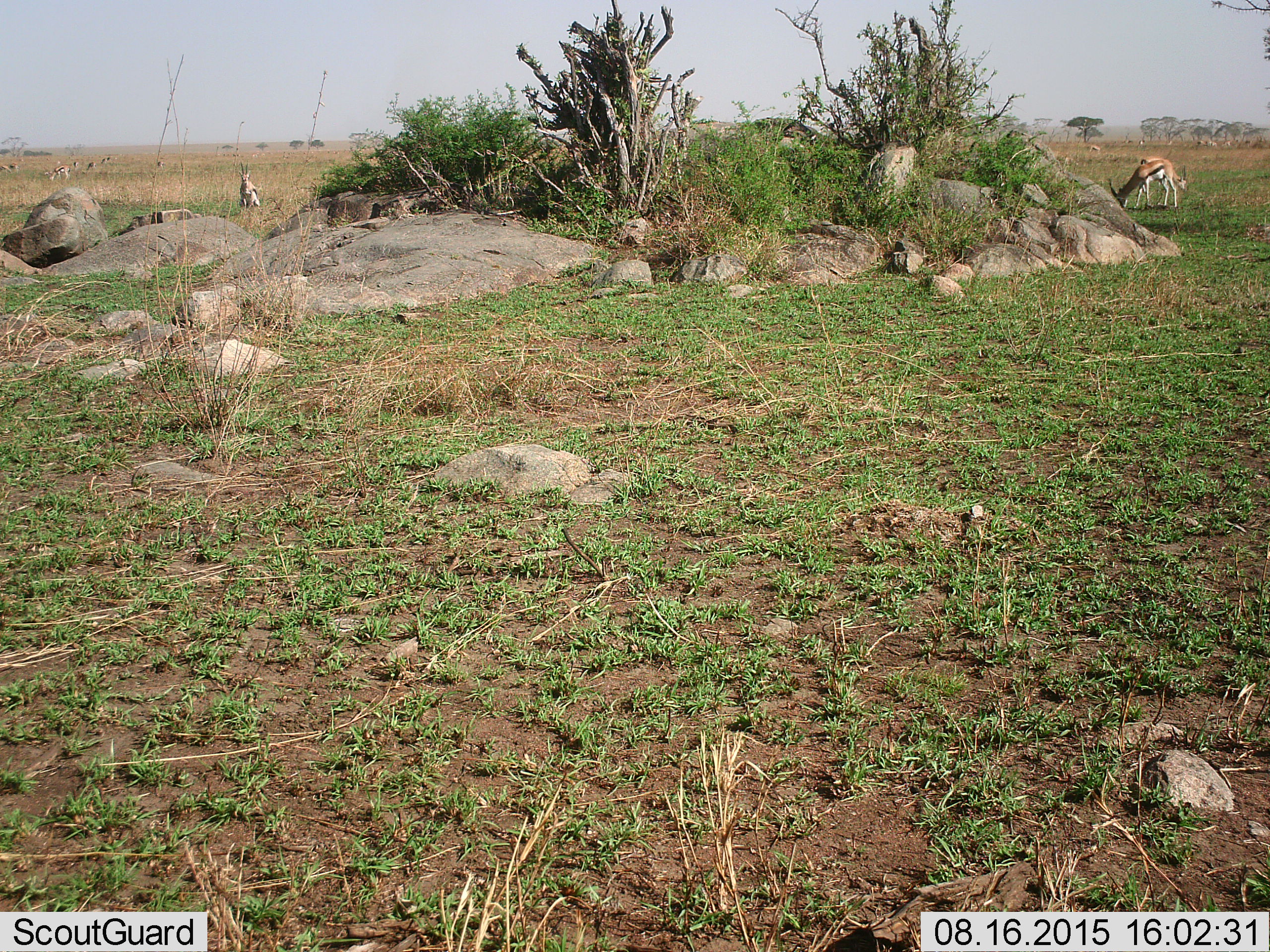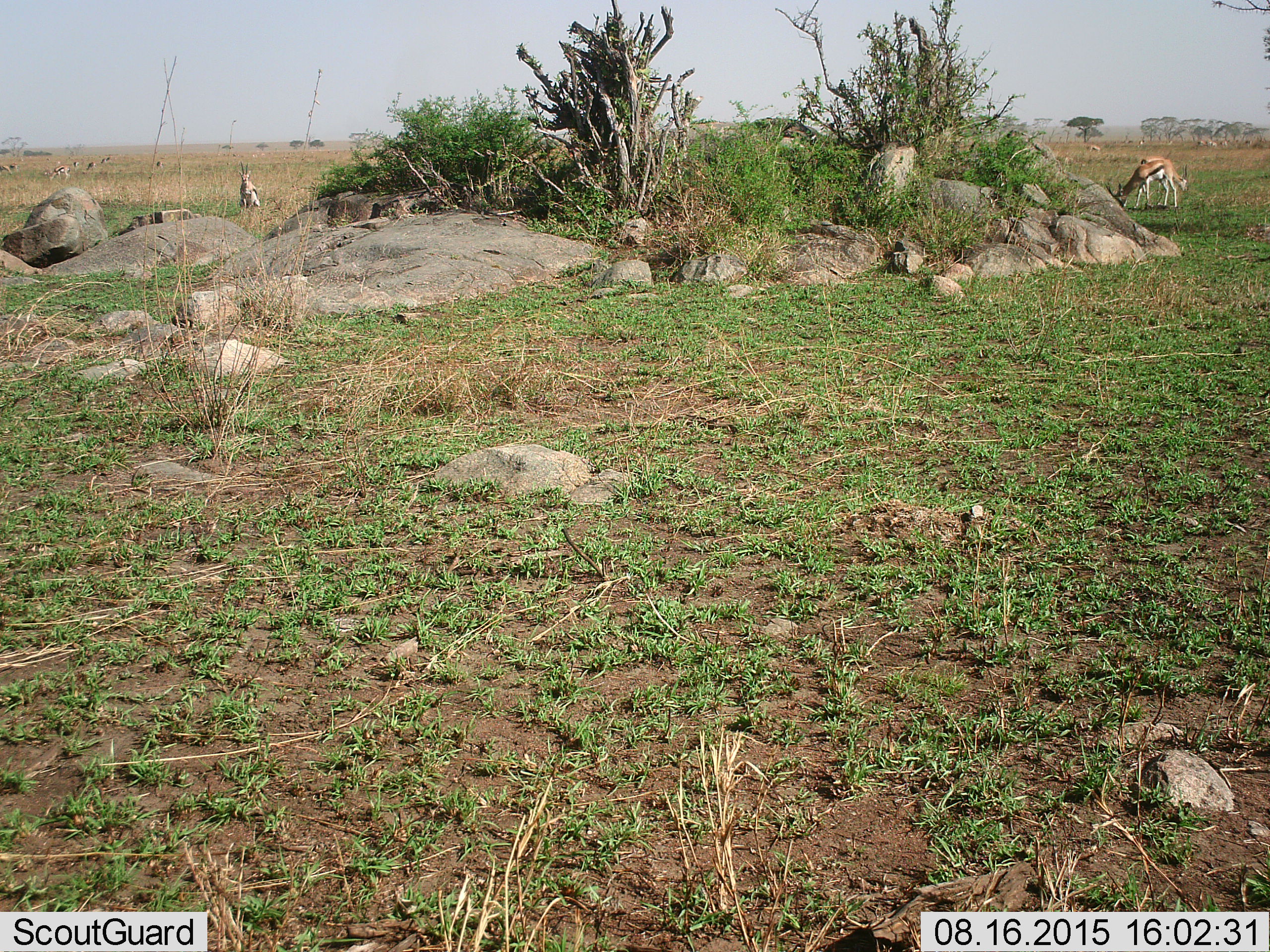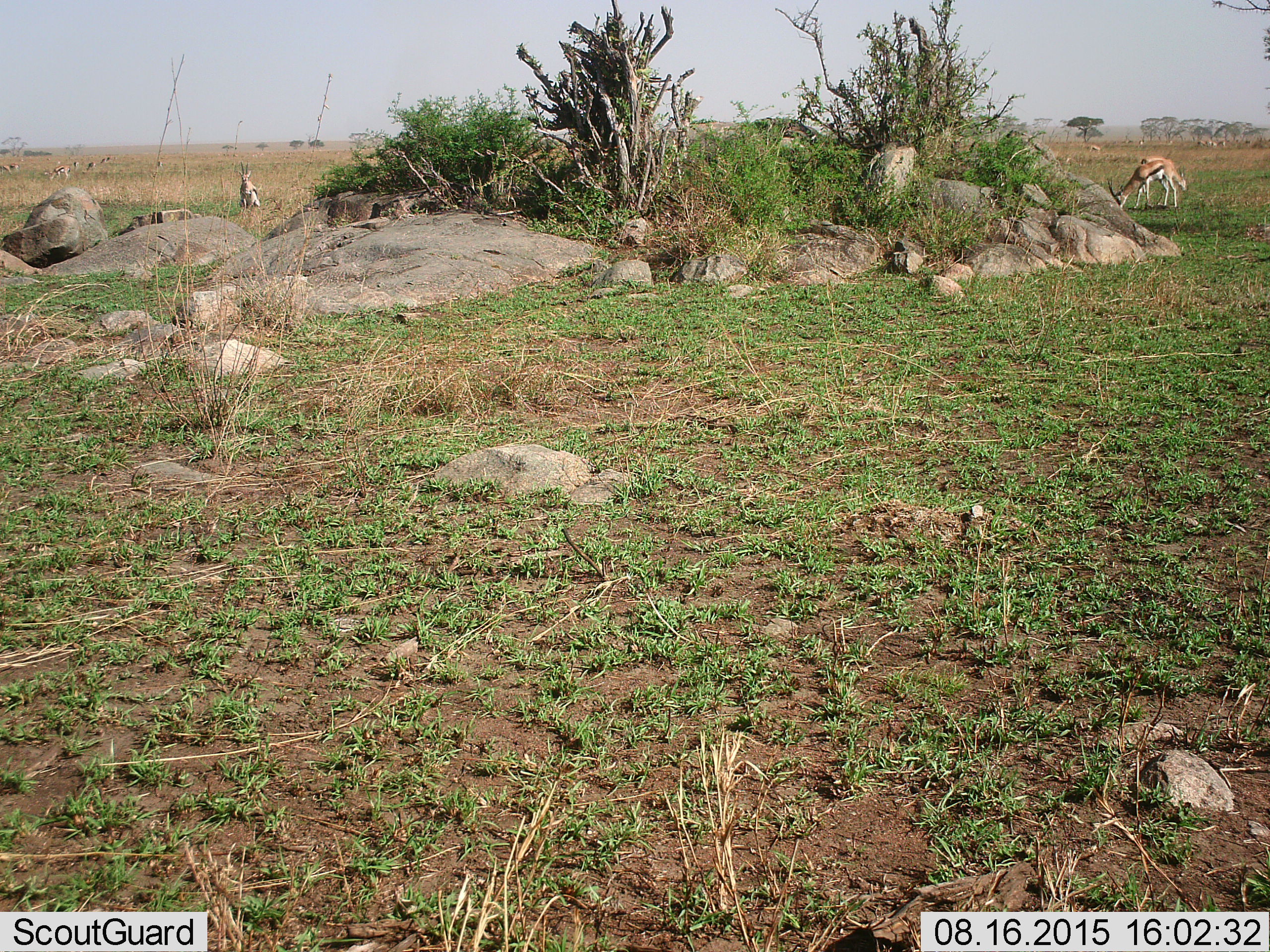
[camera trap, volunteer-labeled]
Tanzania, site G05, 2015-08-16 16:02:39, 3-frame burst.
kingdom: Animalia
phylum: Chordata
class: Mammalia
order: Artiodactyla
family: Bovidae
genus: Eudorcas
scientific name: Eudorcas thomsonii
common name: thomson's gazelle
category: gazellethomsons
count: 11-50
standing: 69%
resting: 12%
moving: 25%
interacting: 0%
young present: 6%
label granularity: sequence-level